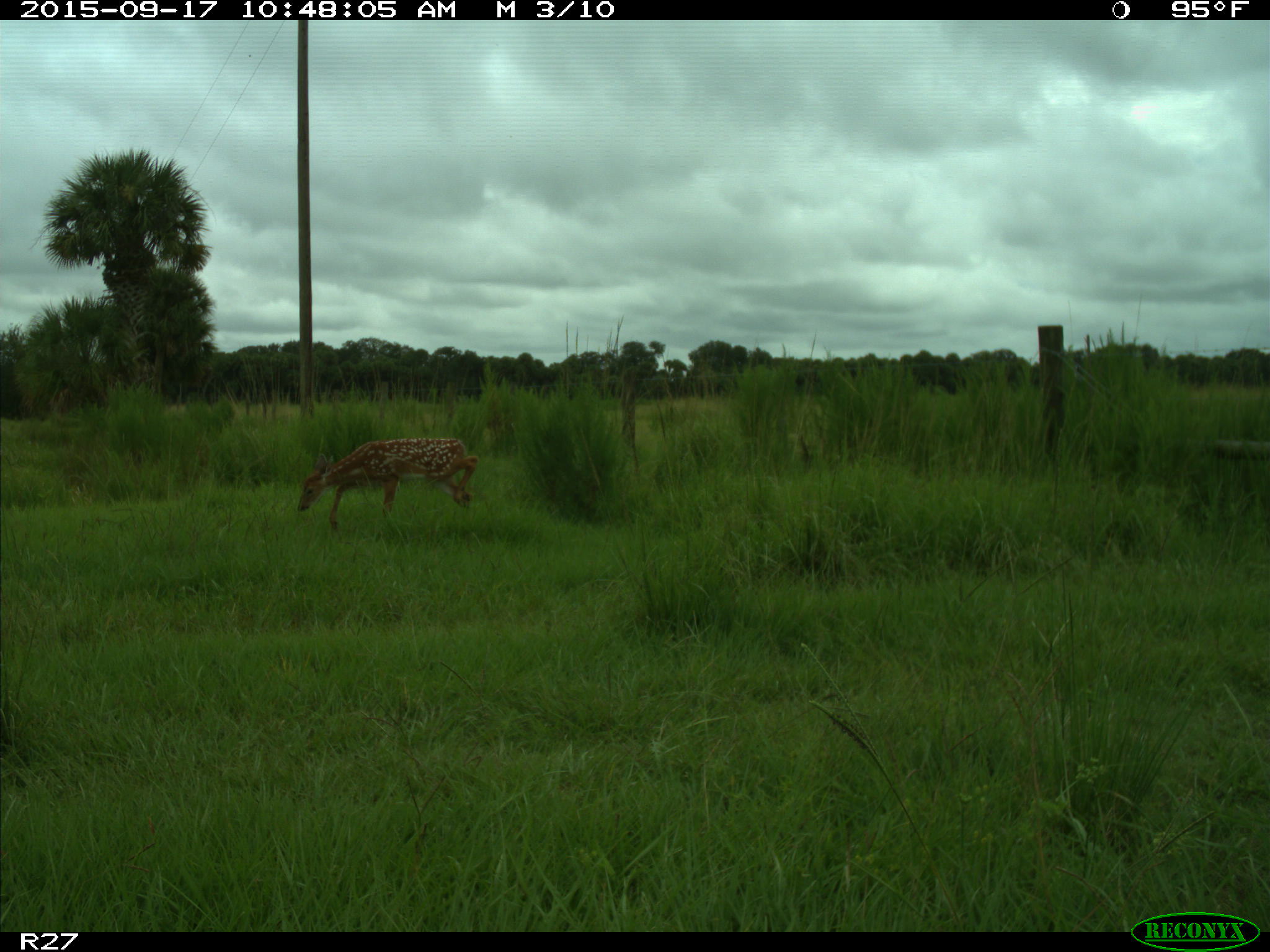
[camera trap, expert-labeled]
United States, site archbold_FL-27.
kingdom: Animalia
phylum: Chordata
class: Mammalia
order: Artiodactyla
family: Cervidae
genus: Odocoileus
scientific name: Odocoileus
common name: deer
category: unidentified deer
Unidentified deer (deer) (Odocoileus).